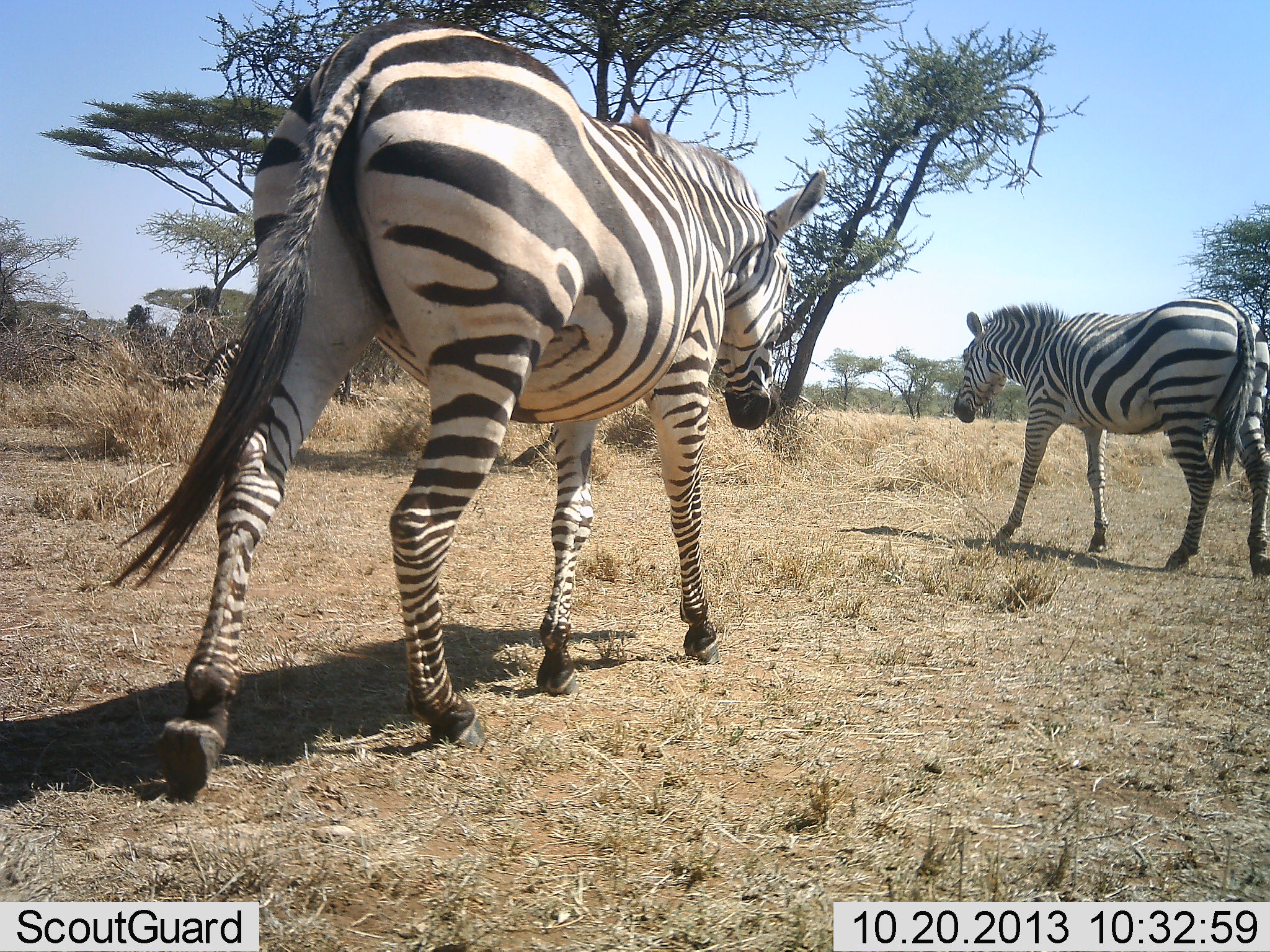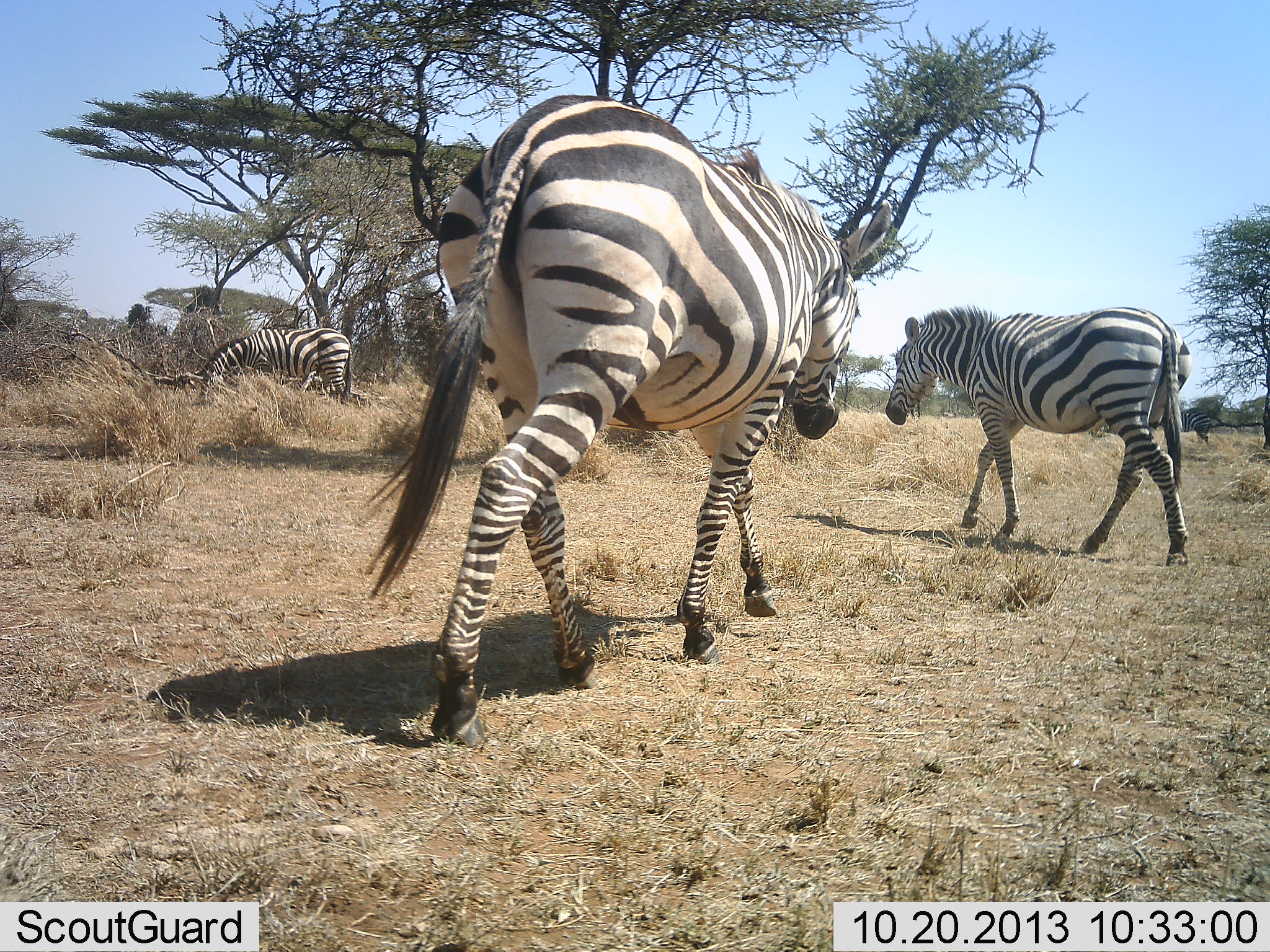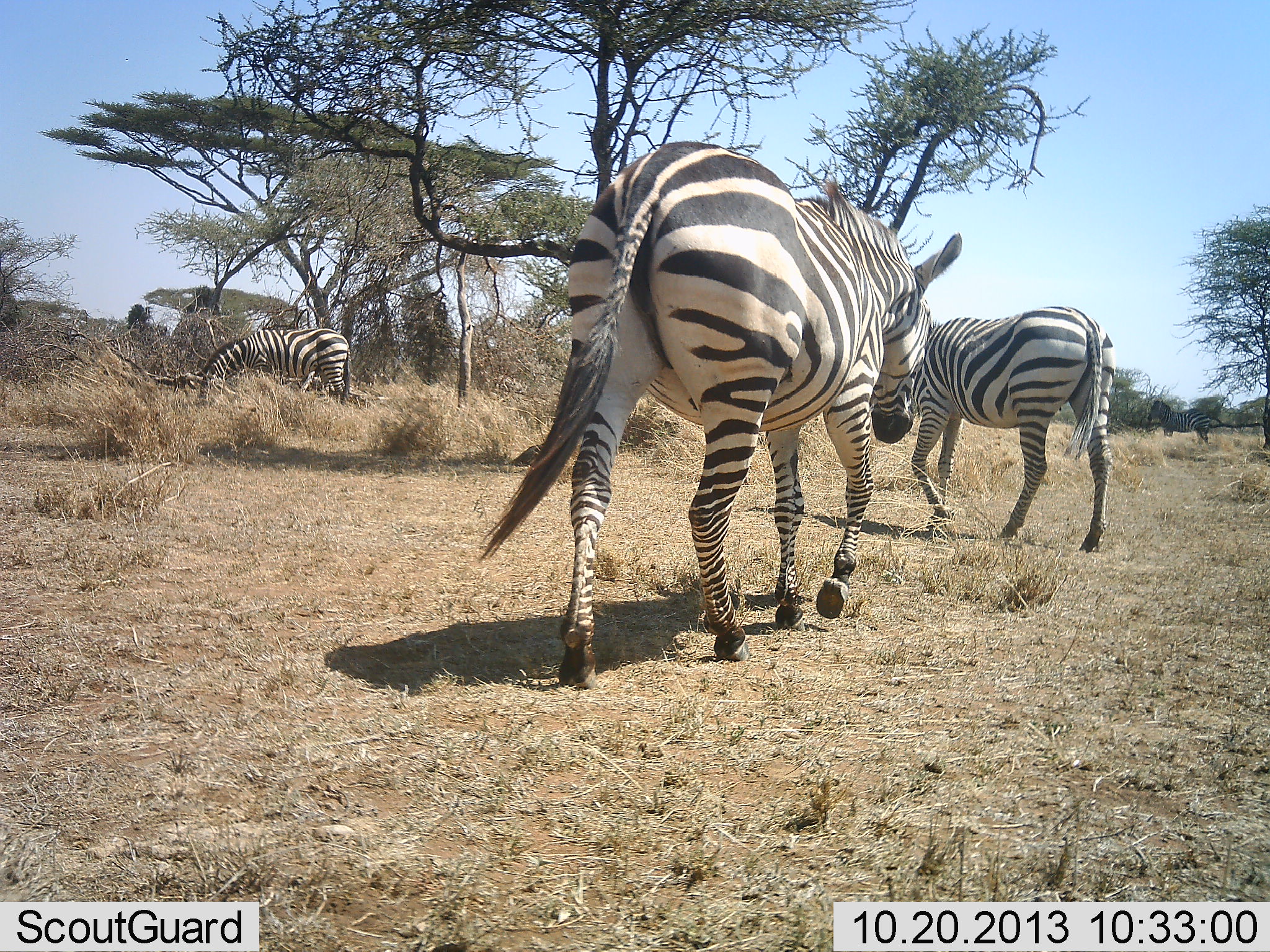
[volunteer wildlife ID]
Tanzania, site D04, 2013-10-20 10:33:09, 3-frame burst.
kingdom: Animalia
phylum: Chordata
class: Mammalia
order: Perissodactyla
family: Equidae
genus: Equus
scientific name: Equus quagga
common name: plains zebra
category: zebra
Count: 3.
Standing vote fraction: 30%.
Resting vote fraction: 0%.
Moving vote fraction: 90%.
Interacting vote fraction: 0%.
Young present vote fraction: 0%.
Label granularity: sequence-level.